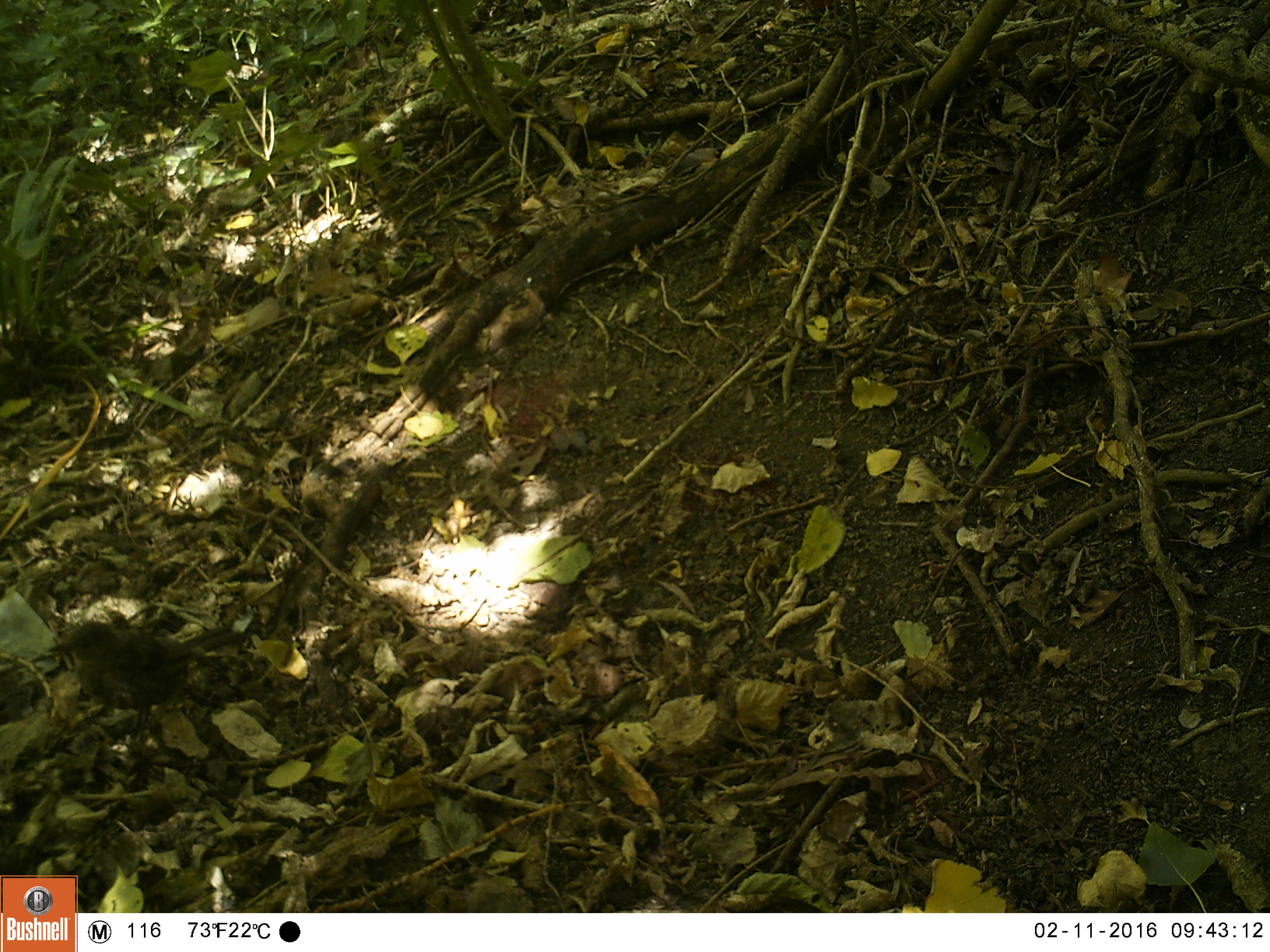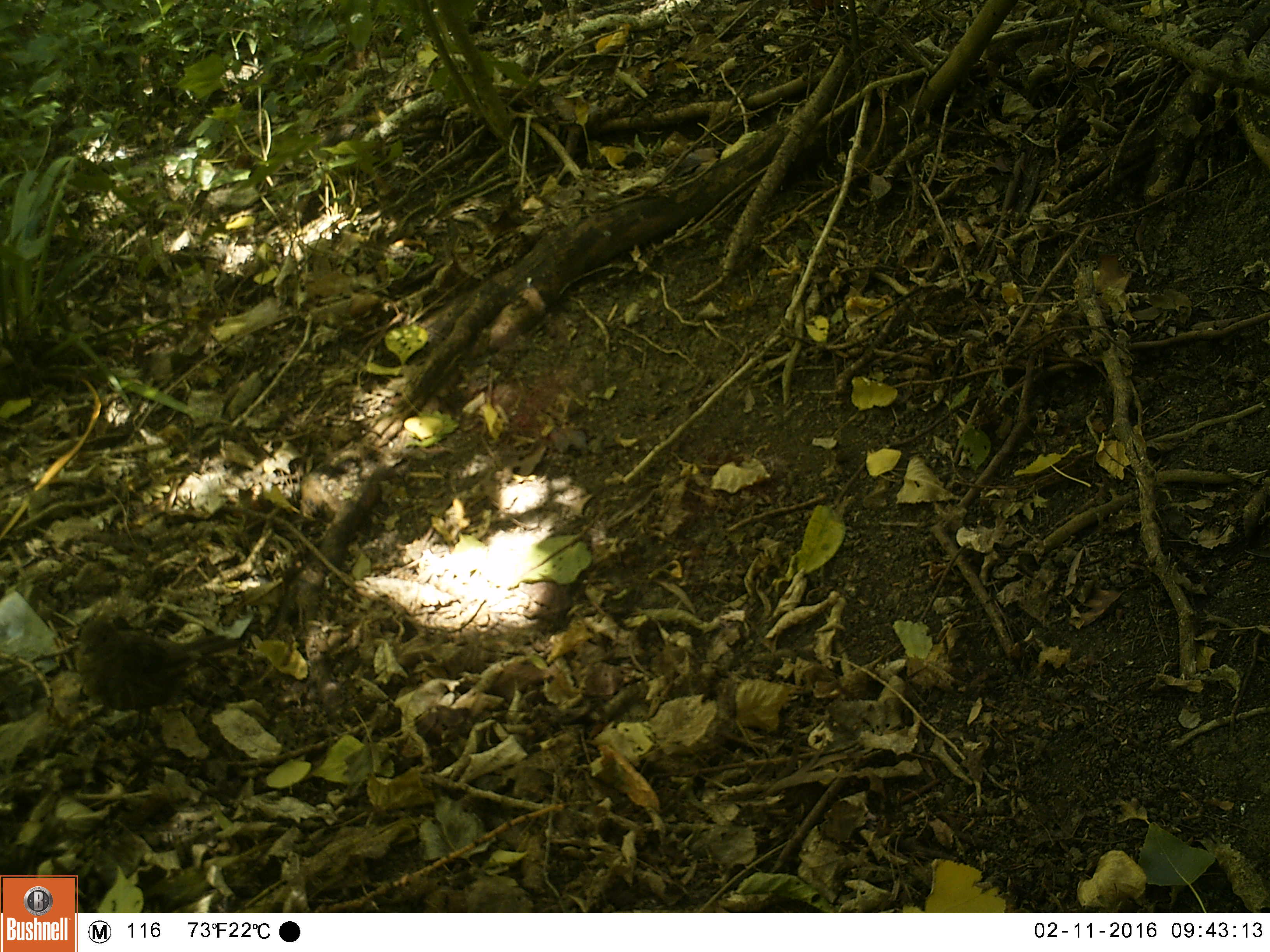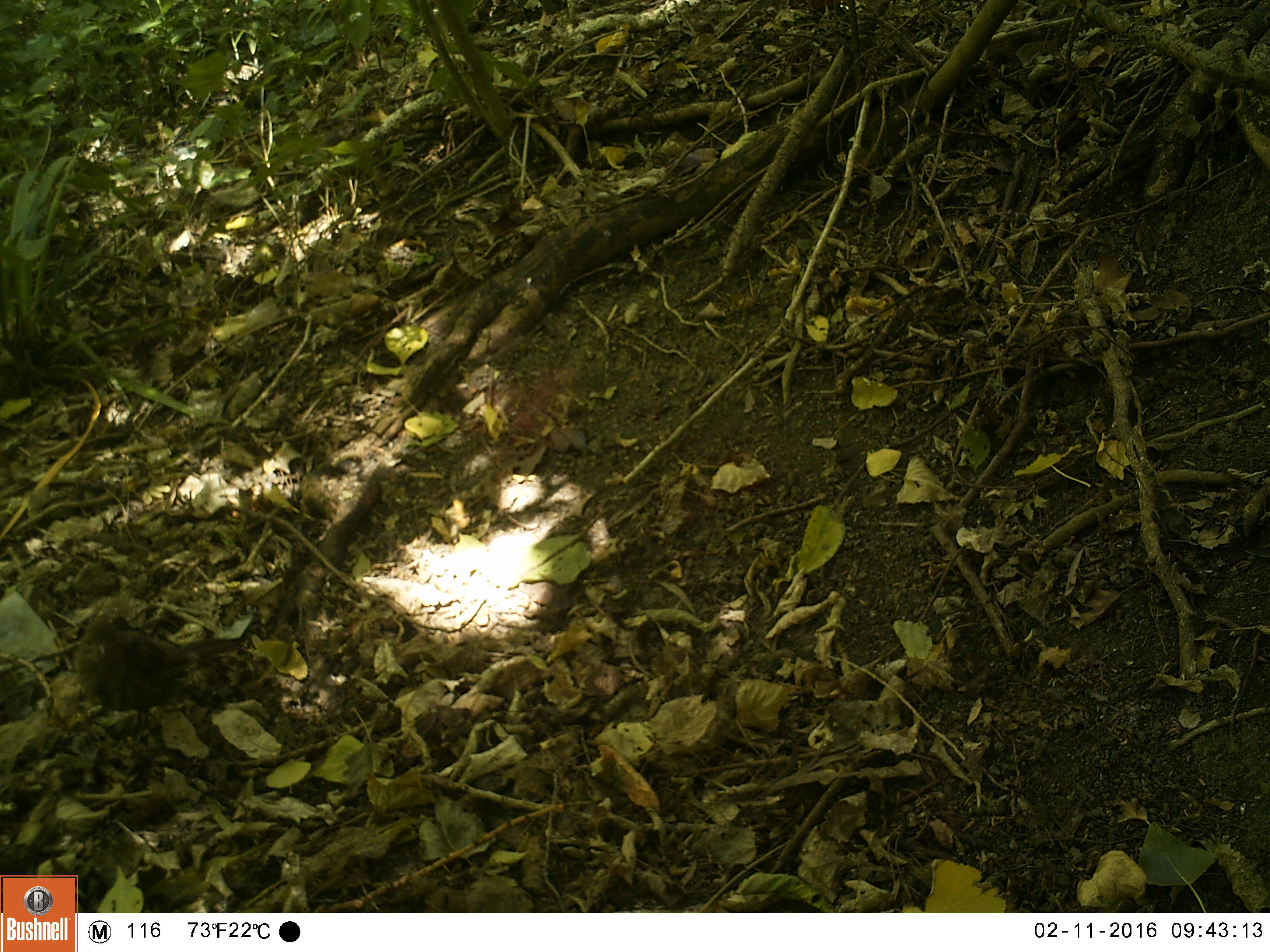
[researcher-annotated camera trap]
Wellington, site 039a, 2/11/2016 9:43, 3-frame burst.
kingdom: Animalia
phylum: Chordata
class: Aves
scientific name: Aves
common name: bird